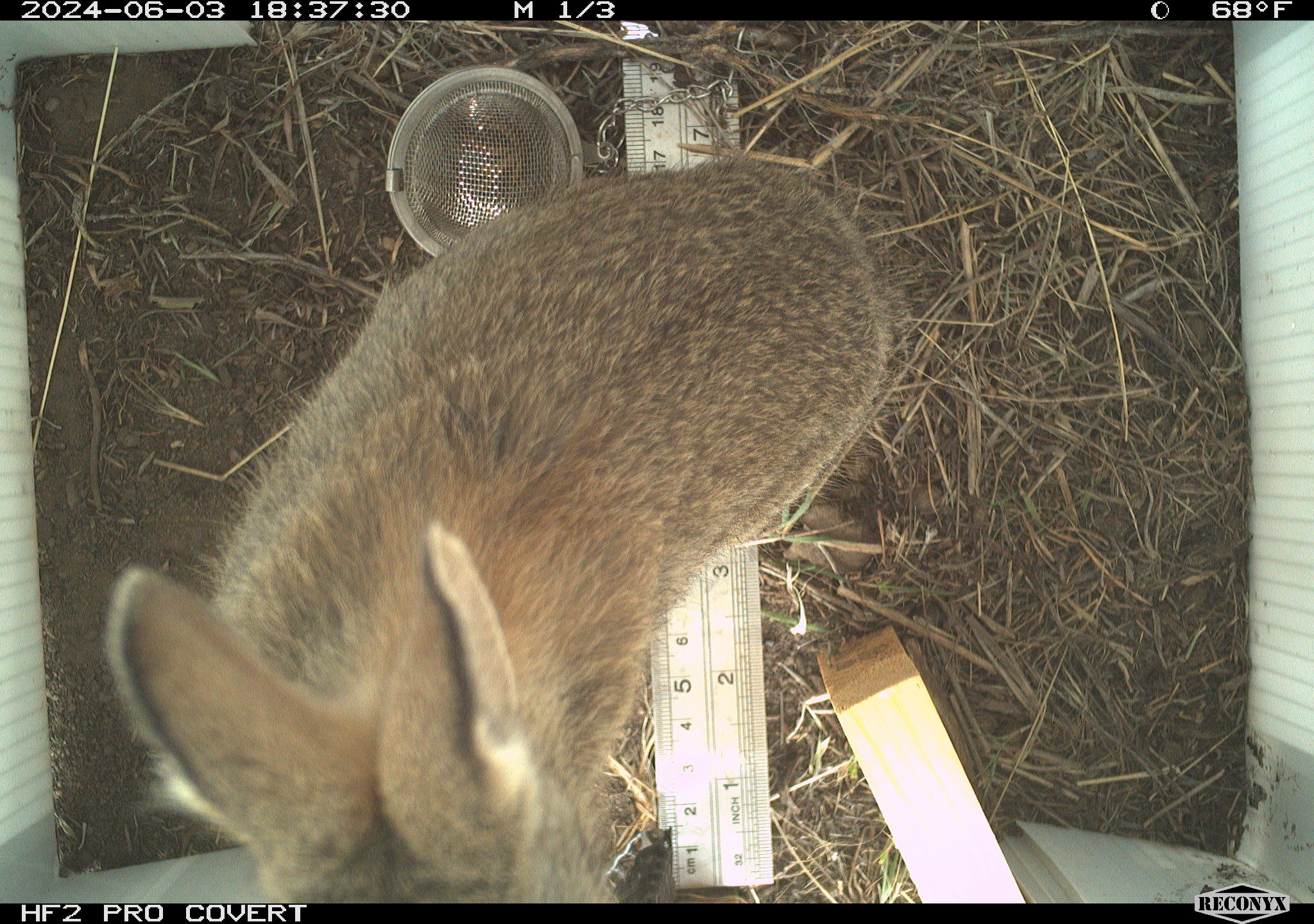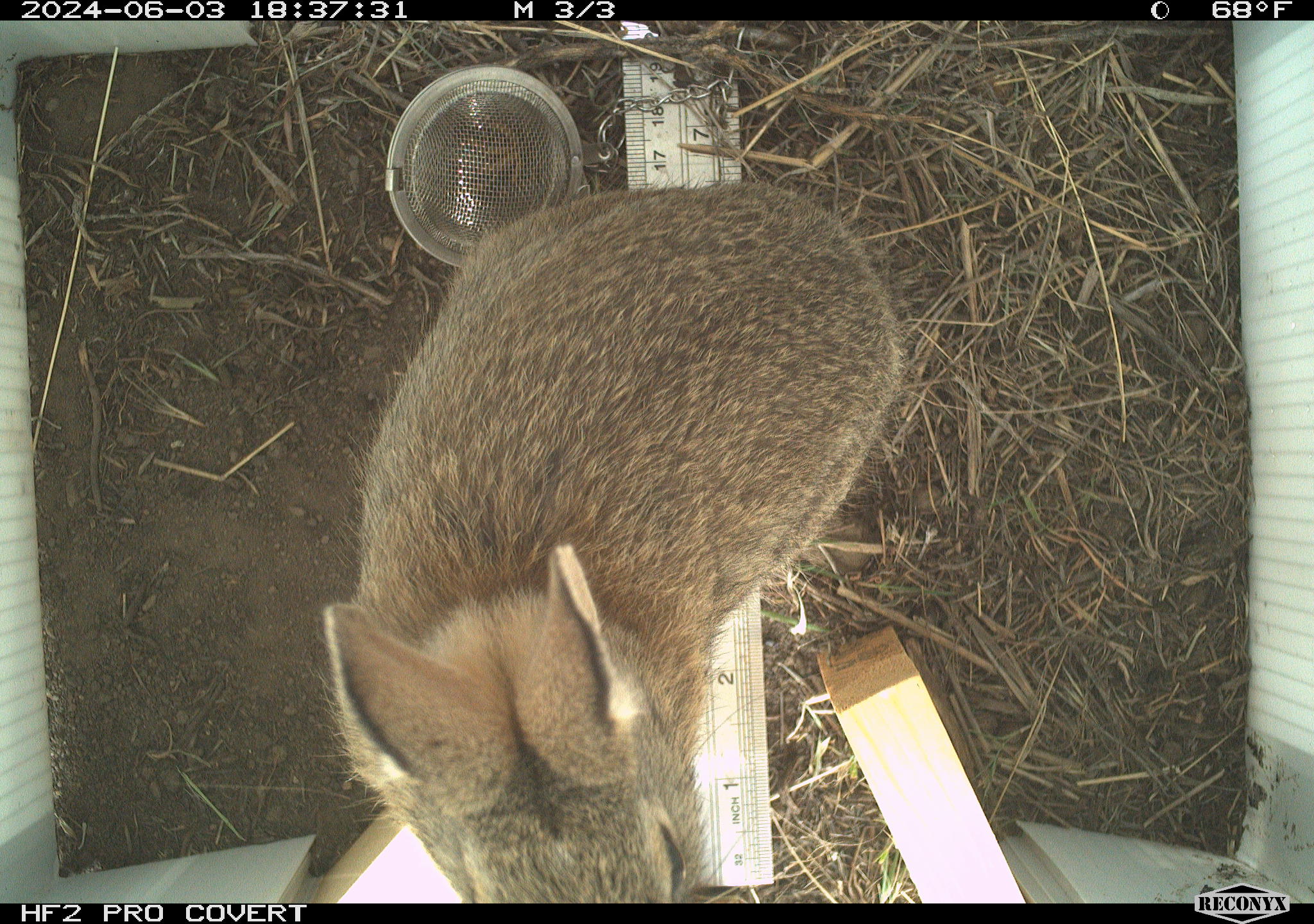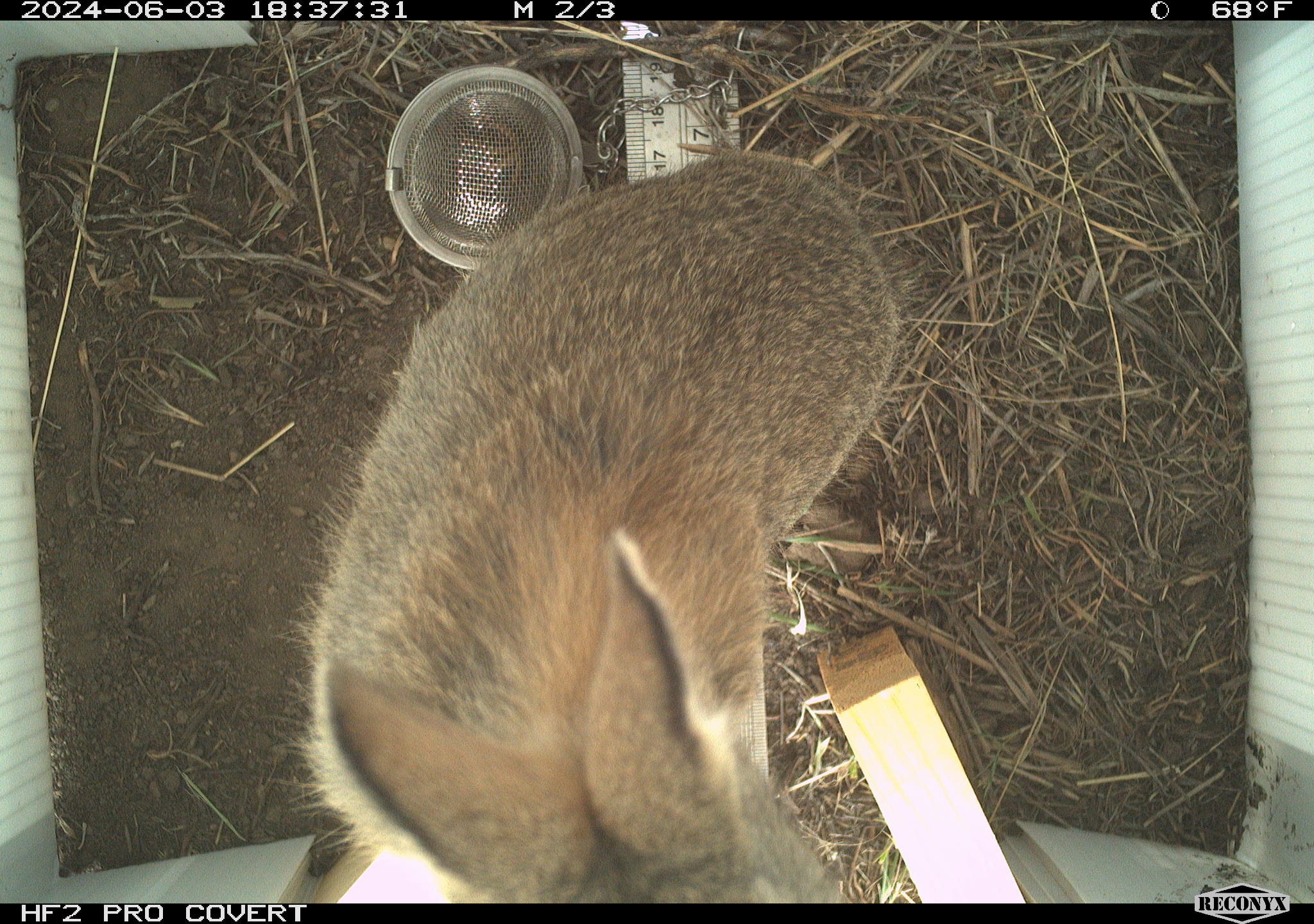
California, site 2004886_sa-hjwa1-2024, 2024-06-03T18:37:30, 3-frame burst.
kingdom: Animalia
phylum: Chordata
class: Mammalia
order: Lagomorpha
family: Leporidae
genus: Sylvilagus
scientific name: Sylvilagus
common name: cottontail rabbits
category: sylvilagus species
Sylvilagus species (cottontail rabbits) (Sylvilagus).